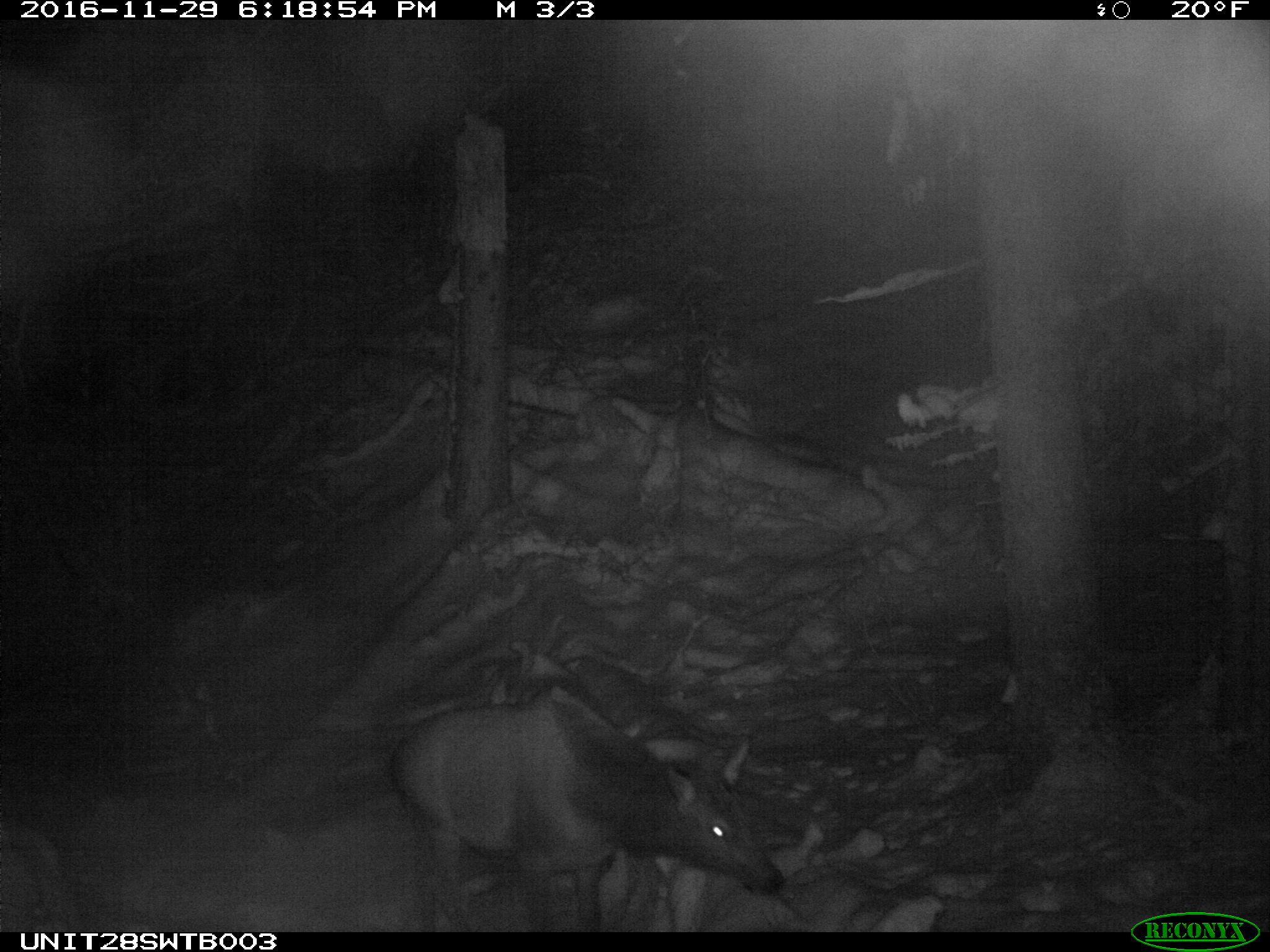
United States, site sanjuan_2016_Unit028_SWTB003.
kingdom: Animalia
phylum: Chordata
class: Mammalia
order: Artiodactyla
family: Cervidae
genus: Cervus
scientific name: Cervus elaphus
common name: red deer